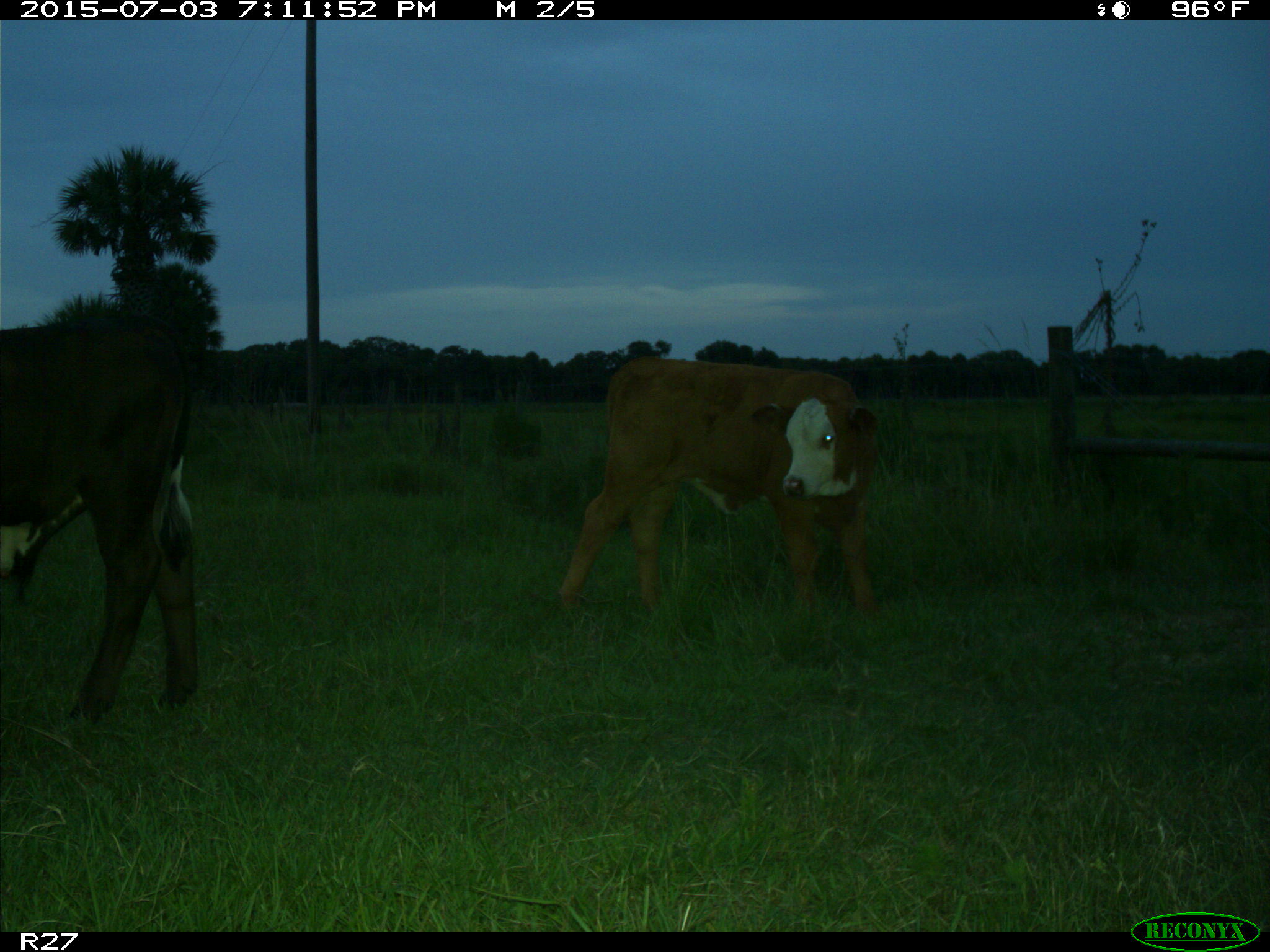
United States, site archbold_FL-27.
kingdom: Animalia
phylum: Chordata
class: Mammalia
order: Artiodactyla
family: Bovidae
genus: Bos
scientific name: Bos taurus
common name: domestic cow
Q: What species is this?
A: Bos taurus (domestic cow).